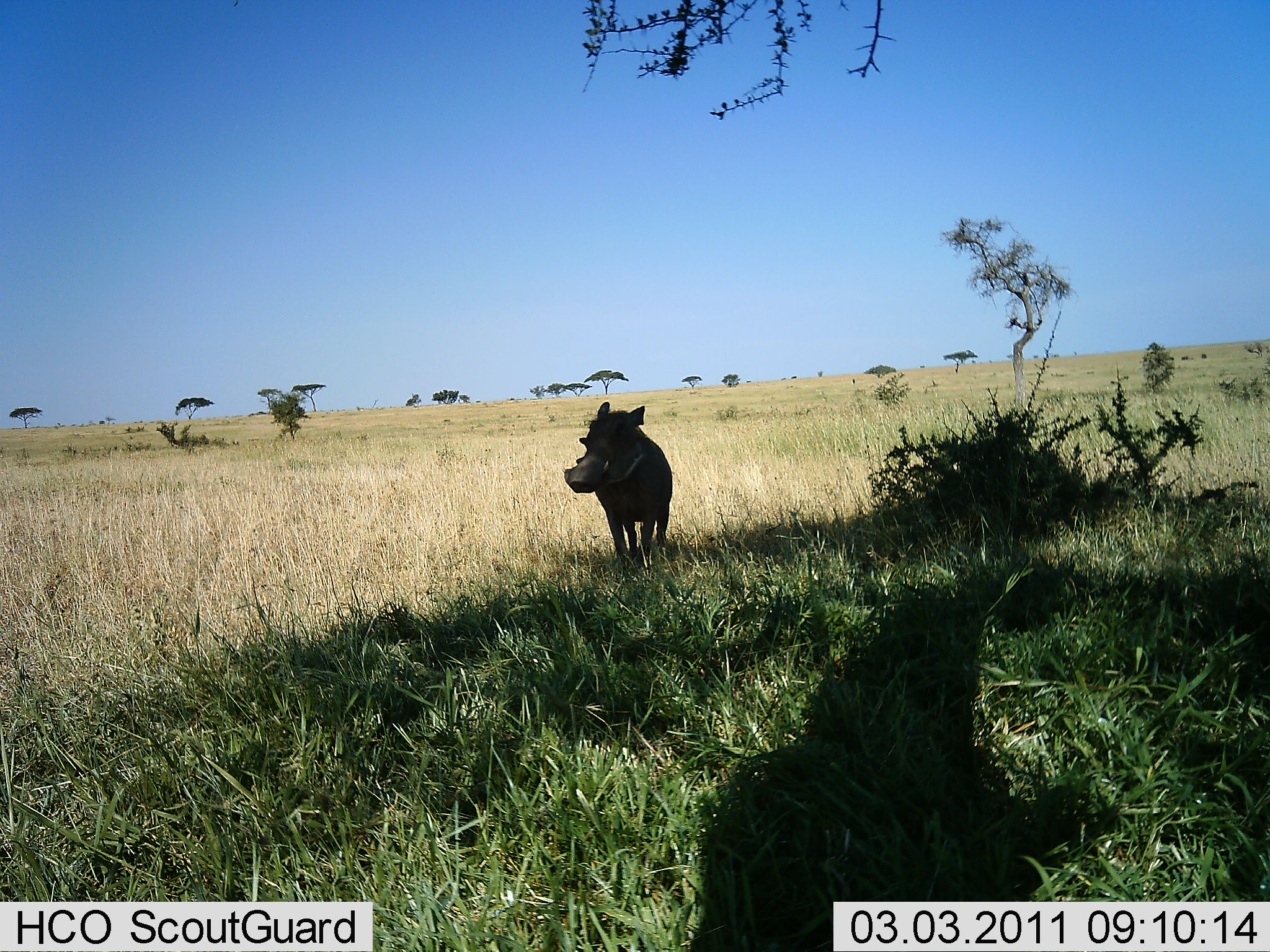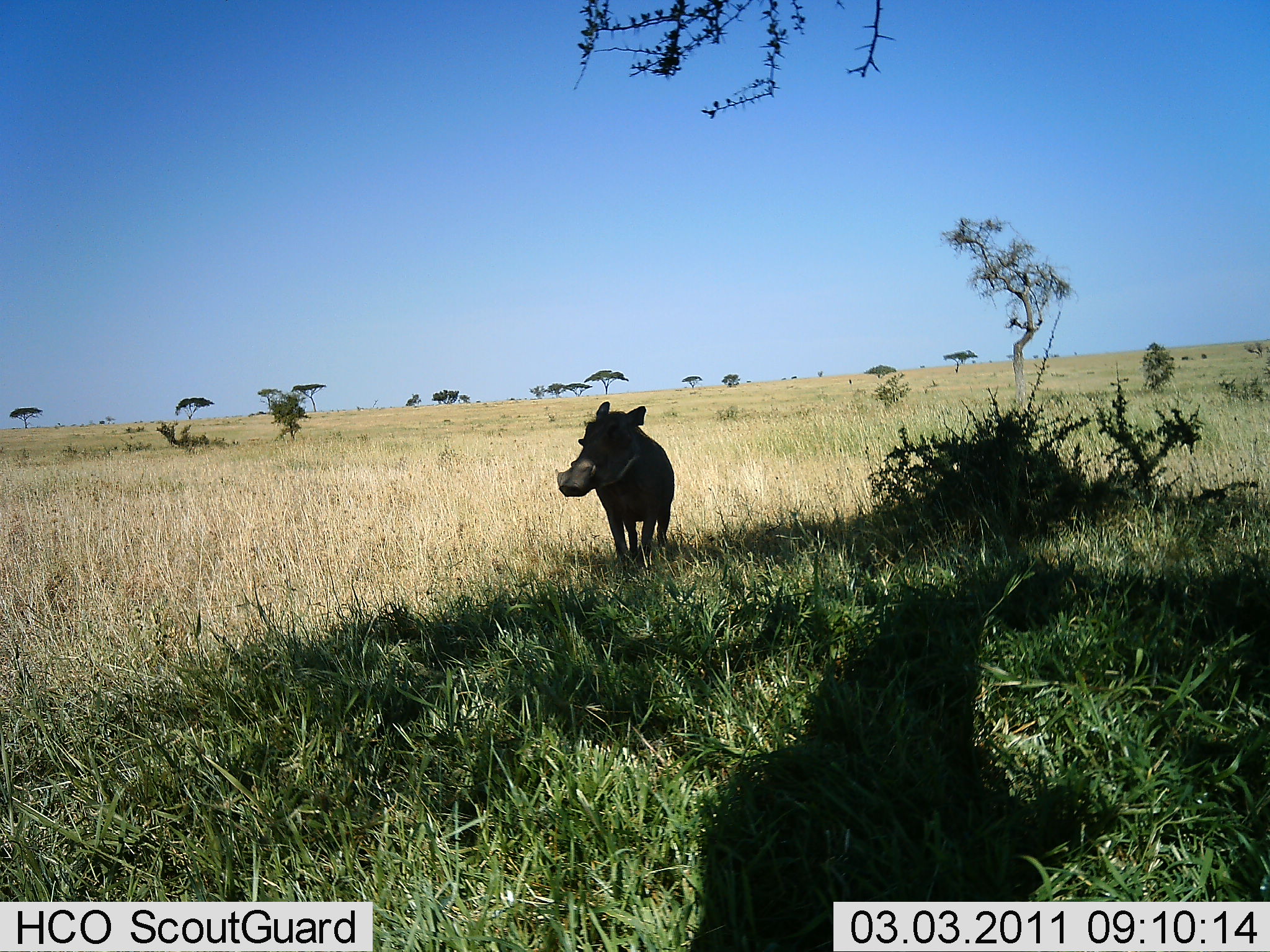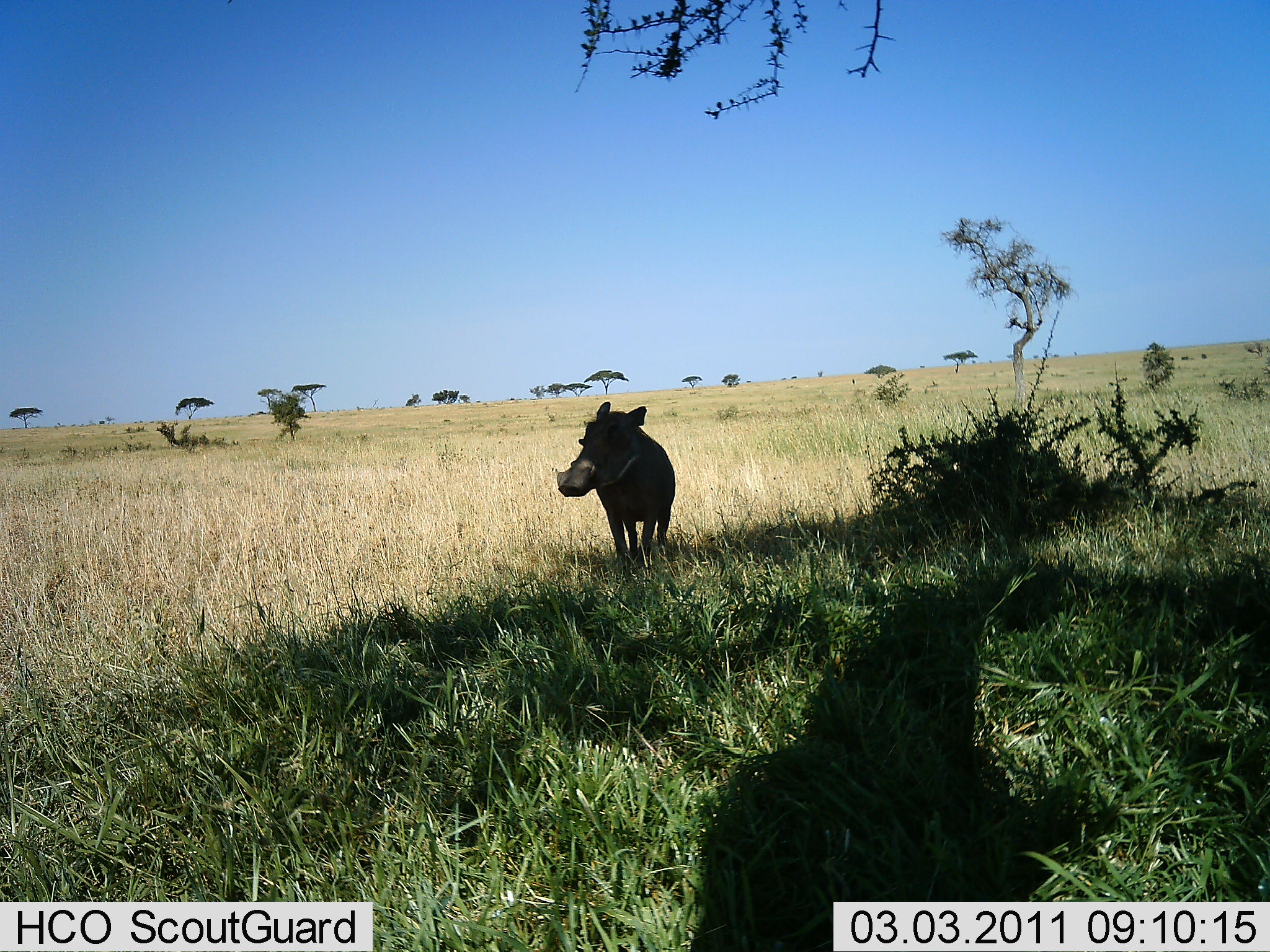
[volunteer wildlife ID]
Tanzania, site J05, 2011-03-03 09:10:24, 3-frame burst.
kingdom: Animalia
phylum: Chordata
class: Mammalia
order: Artiodactyla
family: Suidae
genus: Phacochoerus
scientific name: Phacochoerus africanus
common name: warthog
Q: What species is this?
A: Warthog (Phacochoerus africanus).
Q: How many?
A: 1.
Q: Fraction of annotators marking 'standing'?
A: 100%.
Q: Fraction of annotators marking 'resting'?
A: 0%.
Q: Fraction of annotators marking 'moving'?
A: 0%.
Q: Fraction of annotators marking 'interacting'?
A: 0%.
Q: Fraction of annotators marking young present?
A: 0%.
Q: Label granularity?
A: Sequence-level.